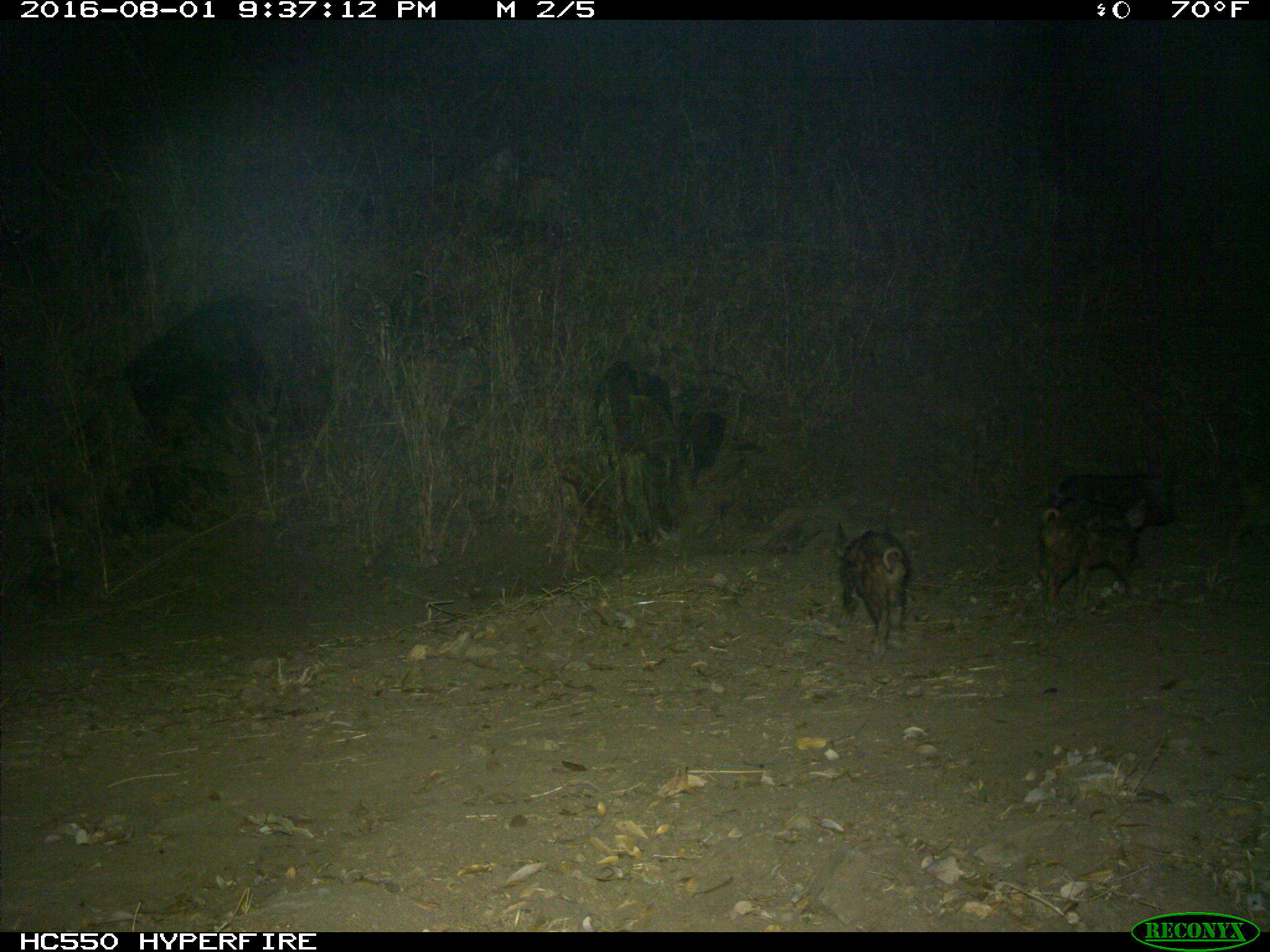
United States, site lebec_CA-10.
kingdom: Animalia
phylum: Chordata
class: Mammalia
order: Artiodactyla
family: Suidae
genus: Sus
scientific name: Sus scrofa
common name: wild boar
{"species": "Sus scrofa (wild boar)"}